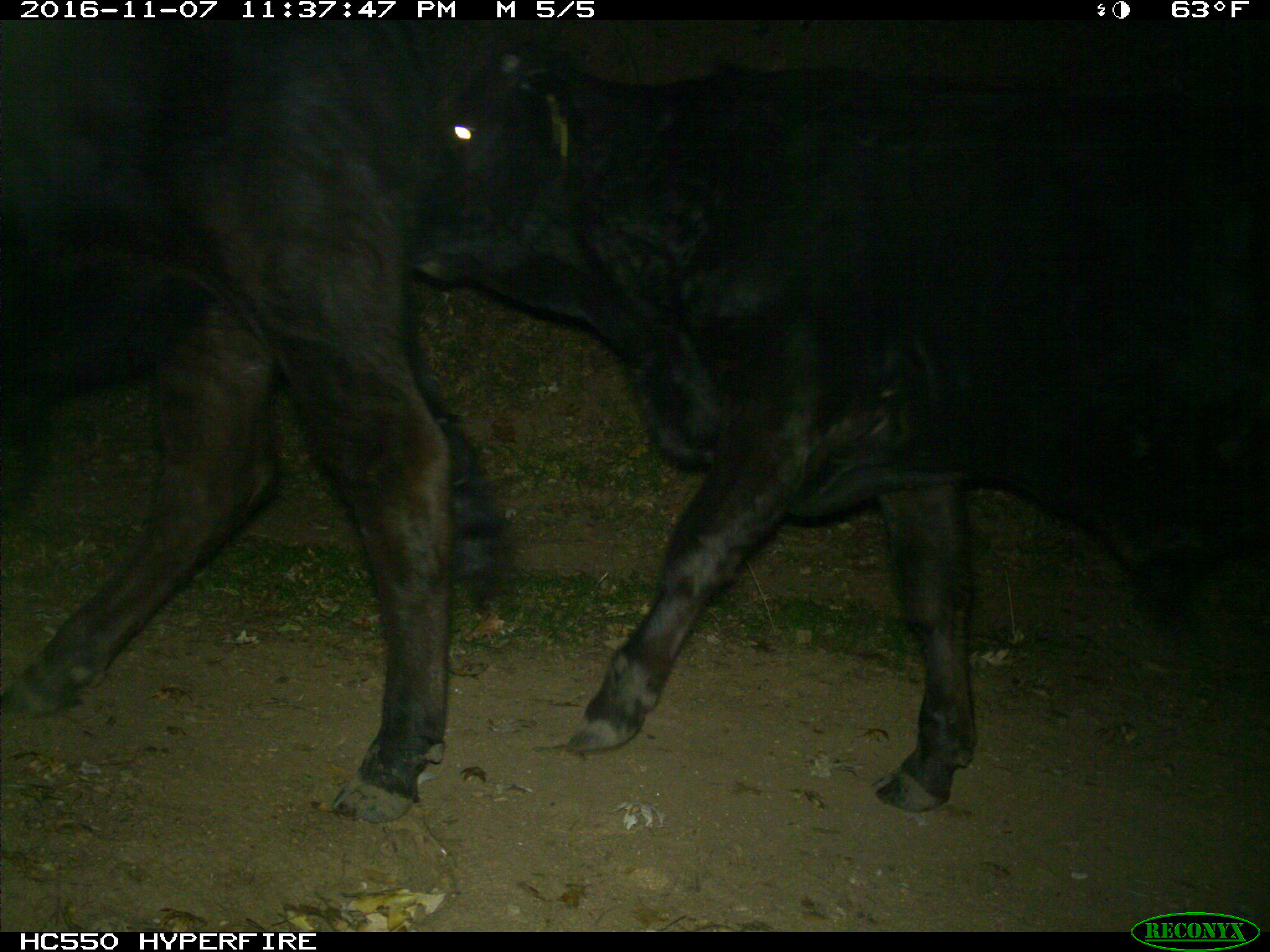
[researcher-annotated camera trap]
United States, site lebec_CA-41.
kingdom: Animalia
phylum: Chordata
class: Mammalia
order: Artiodactyla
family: Bovidae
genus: Bos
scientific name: Bos taurus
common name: domestic cow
Bos taurus (domestic cow).